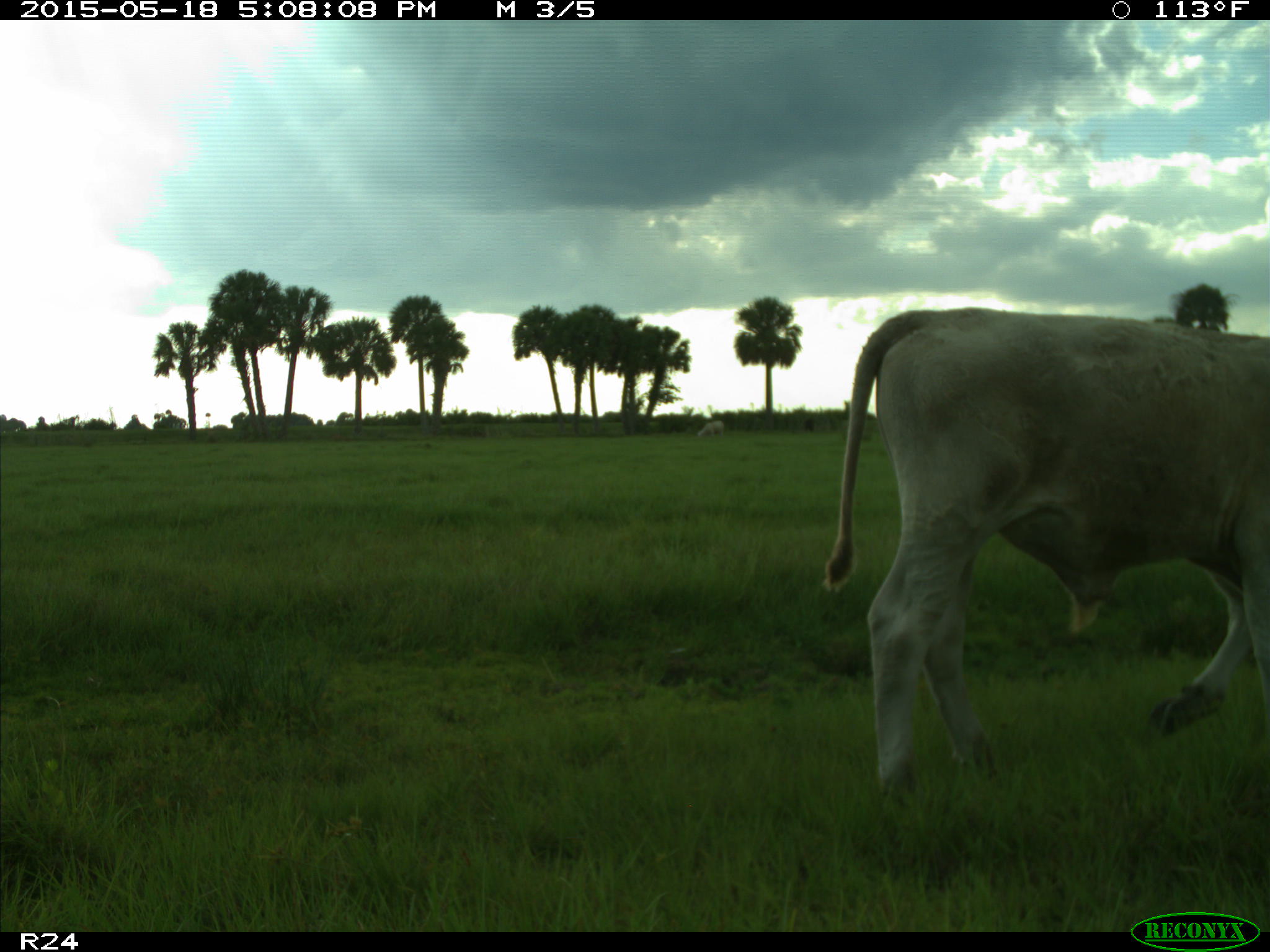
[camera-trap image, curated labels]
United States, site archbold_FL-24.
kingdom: Animalia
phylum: Chordata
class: Mammalia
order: Artiodactyla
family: Bovidae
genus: Bos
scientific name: Bos taurus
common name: domestic cow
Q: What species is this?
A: Bos taurus (domestic cow).